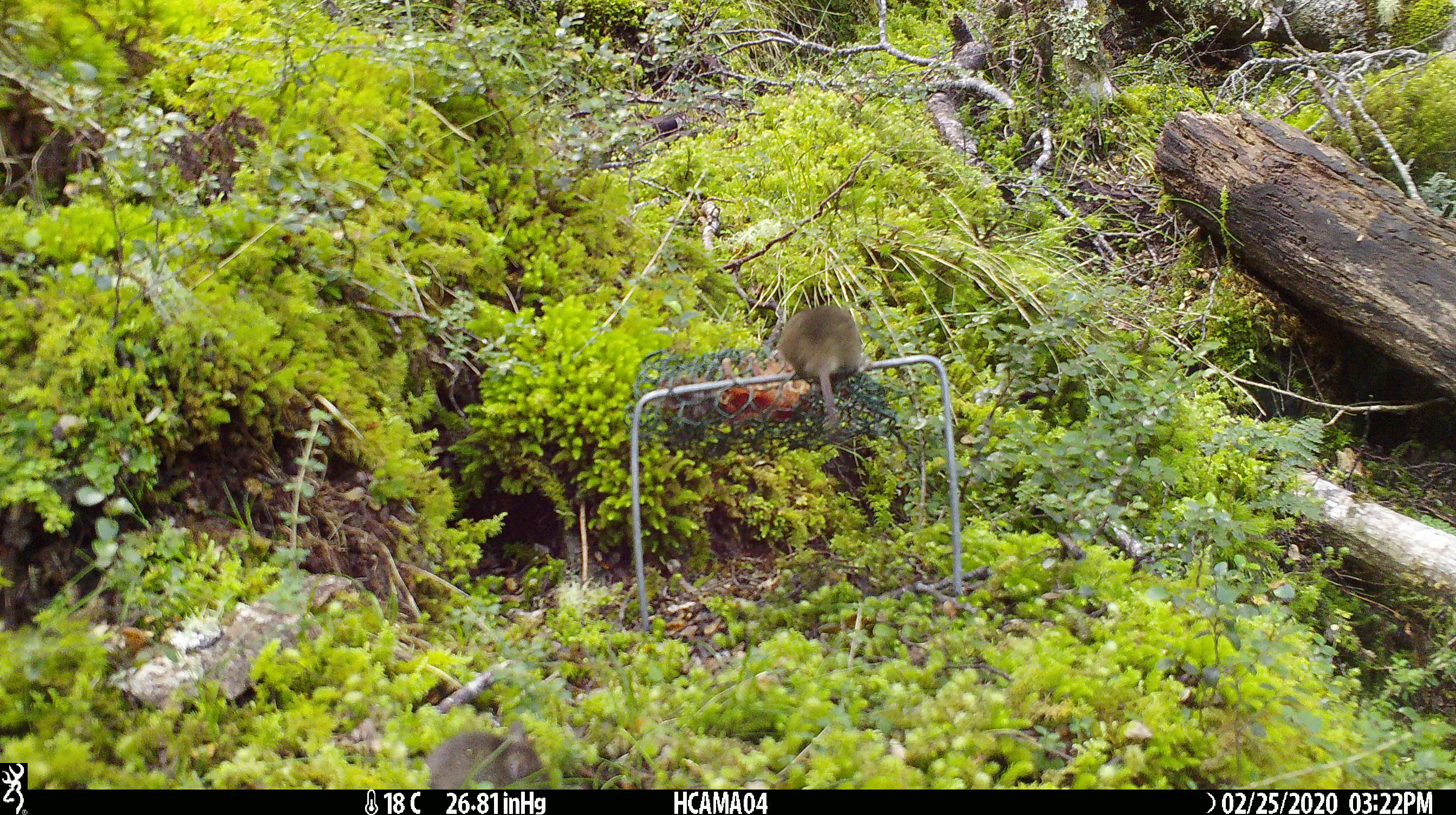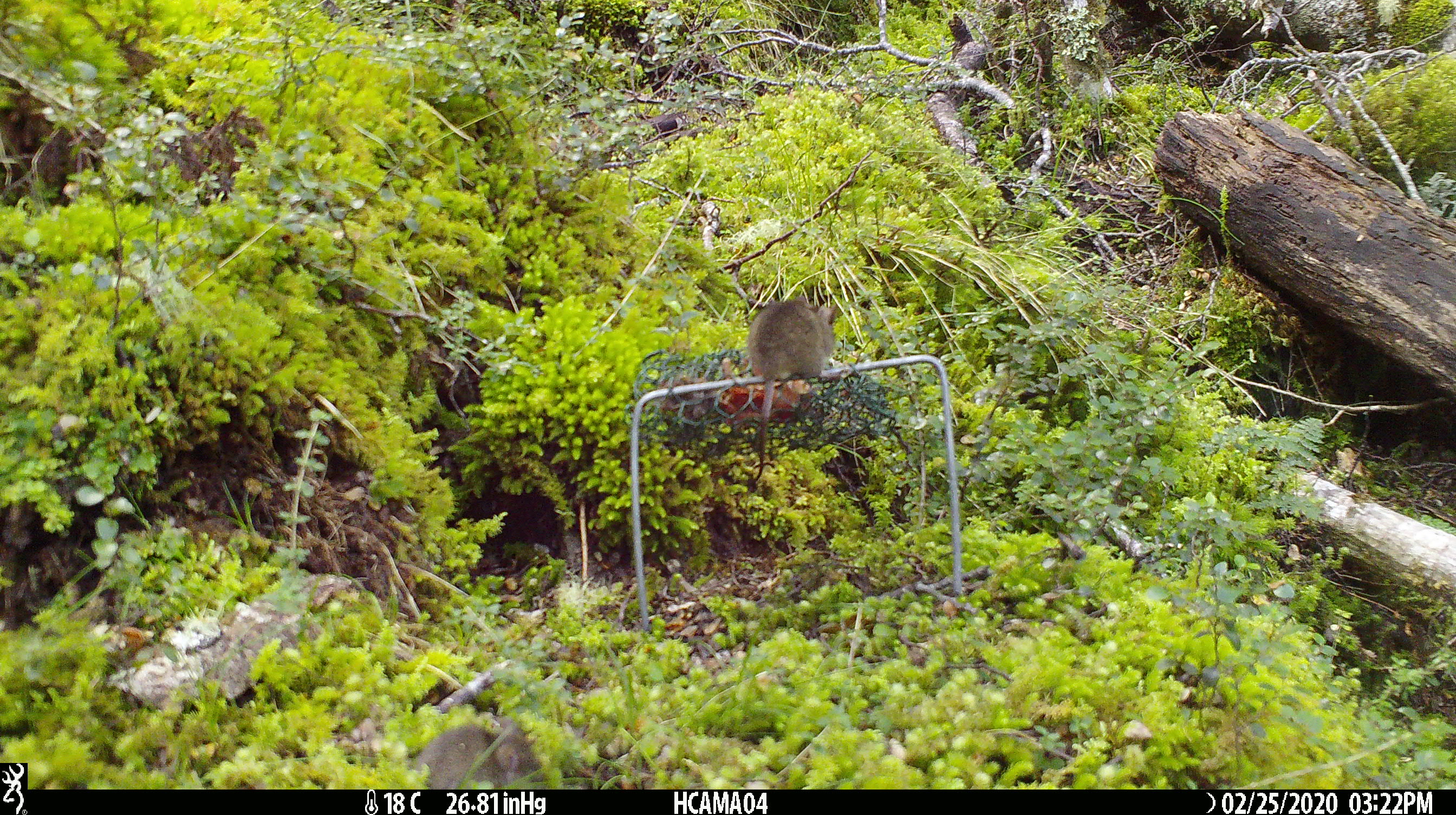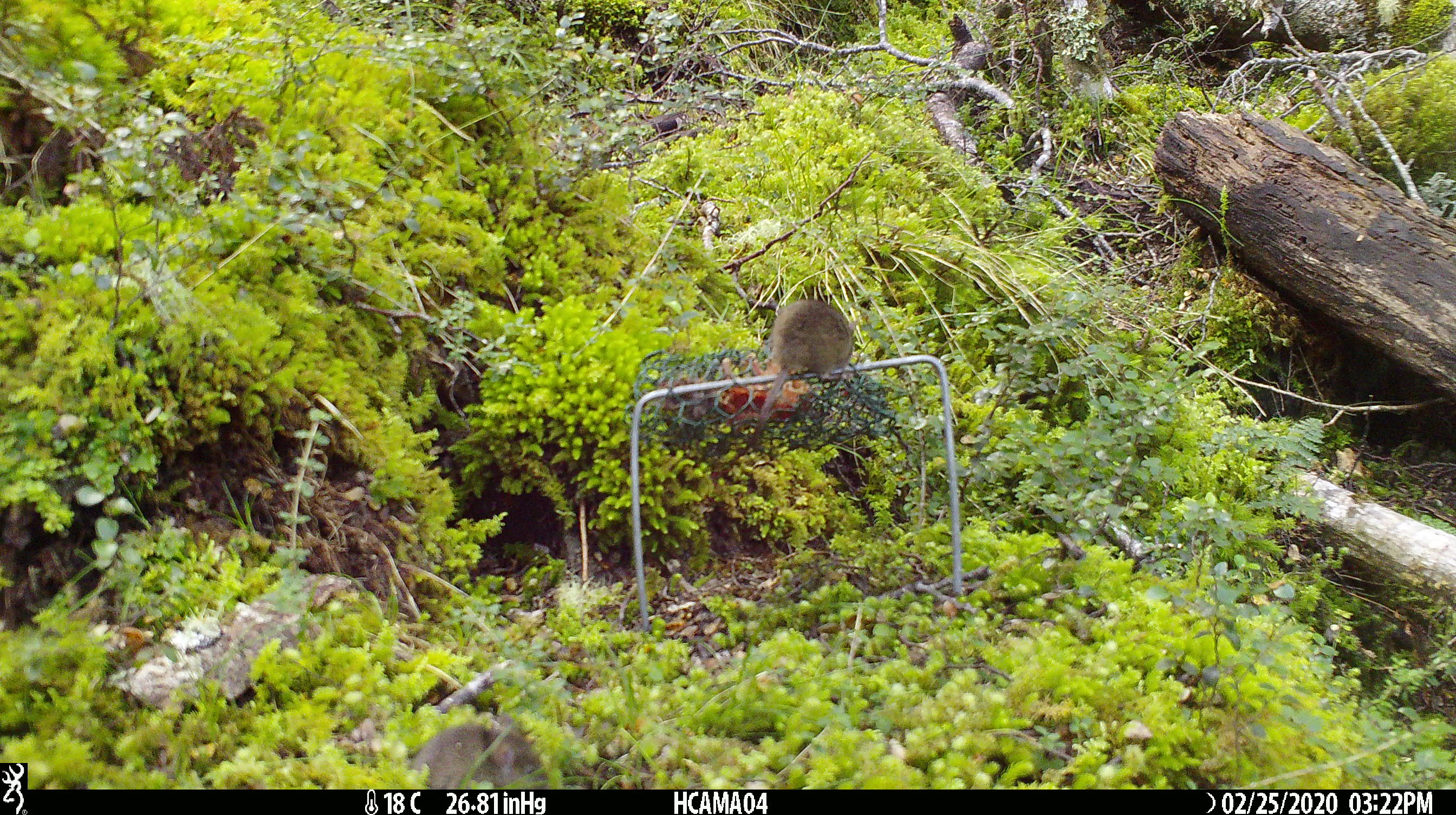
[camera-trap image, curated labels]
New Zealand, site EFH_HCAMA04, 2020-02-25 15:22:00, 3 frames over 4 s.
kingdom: Animalia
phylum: Chordata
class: Mammalia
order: Rodentia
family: Muridae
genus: Mus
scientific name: Mus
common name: mouse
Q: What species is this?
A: Mouse (Mus).